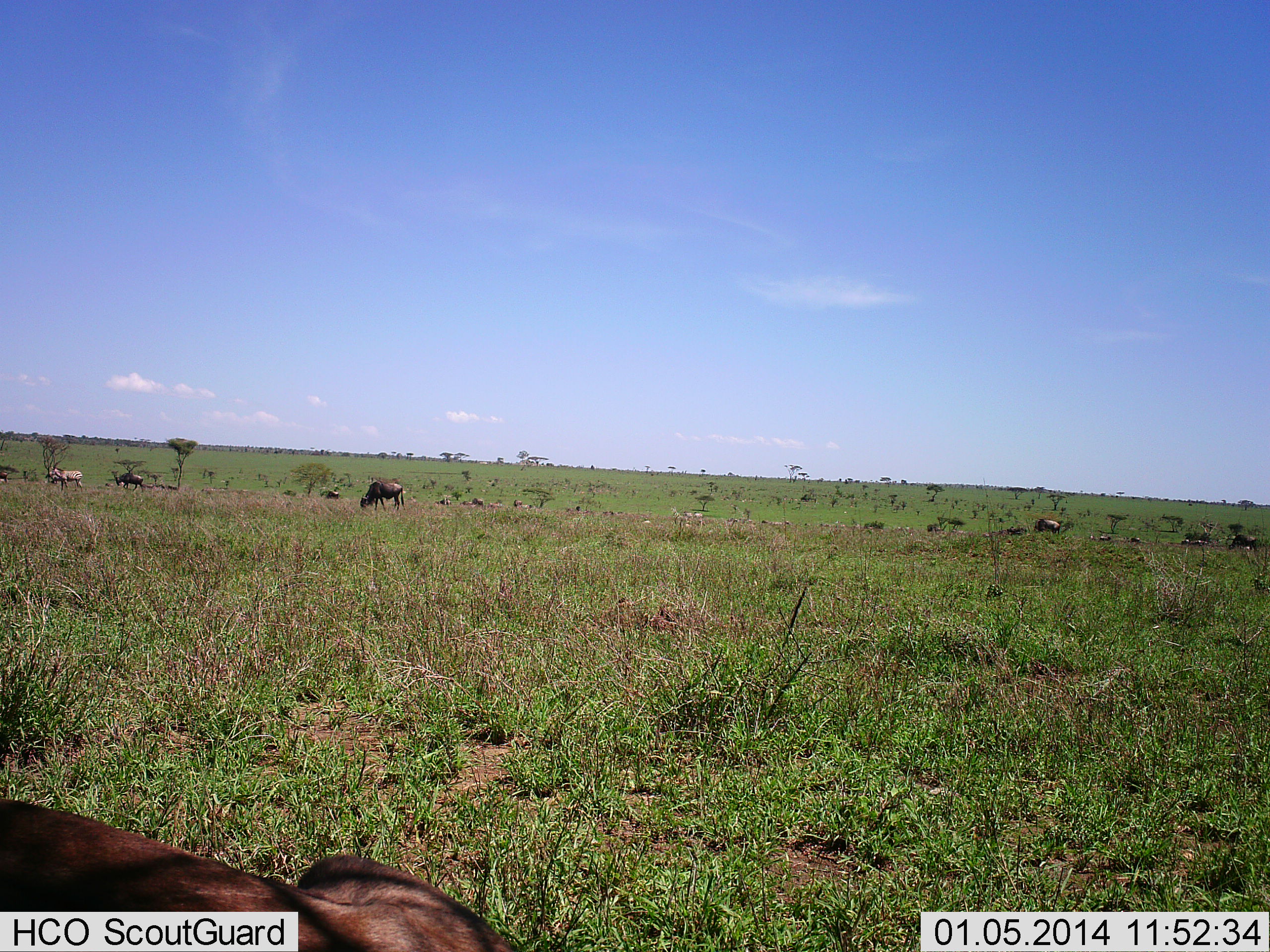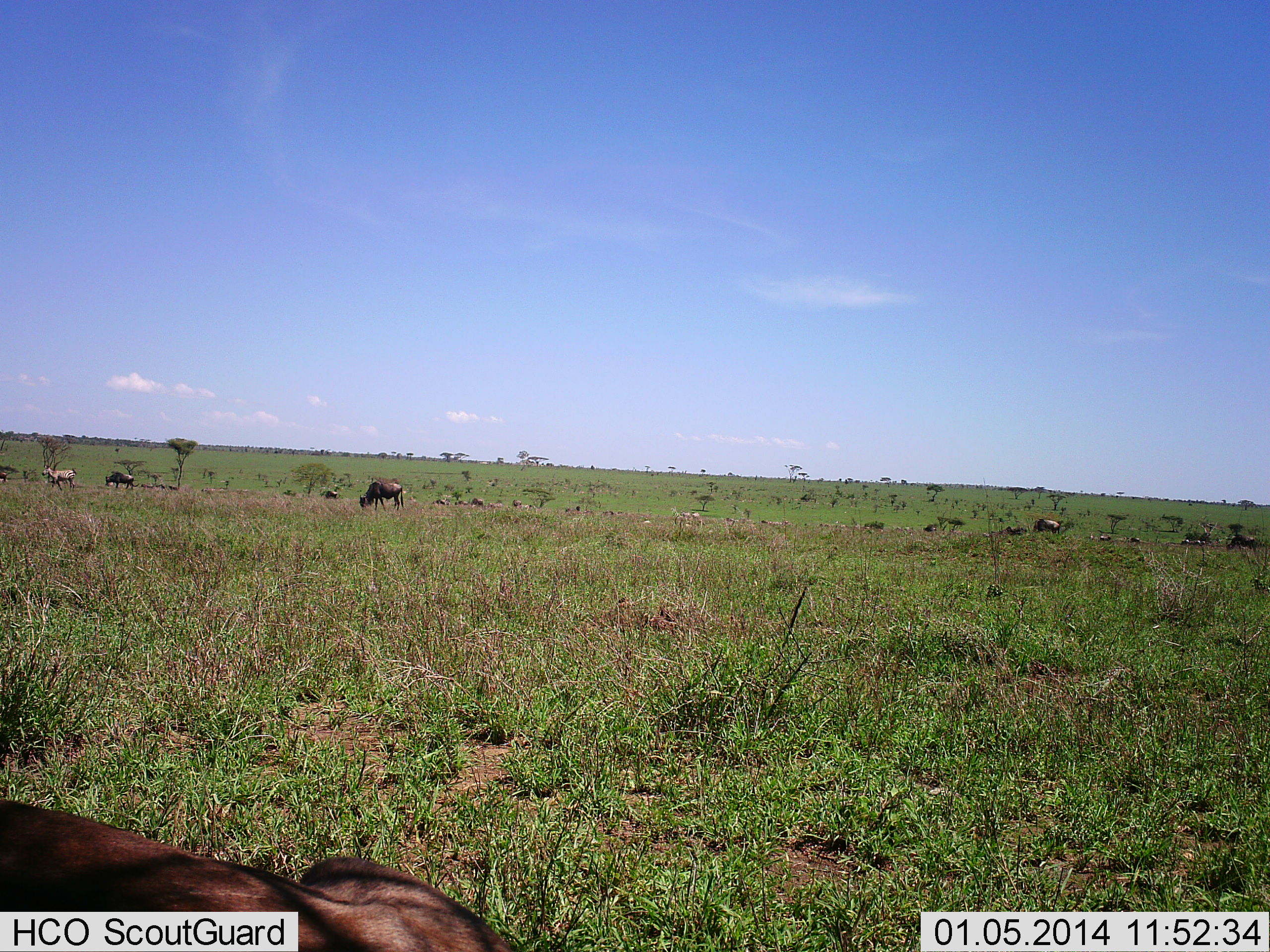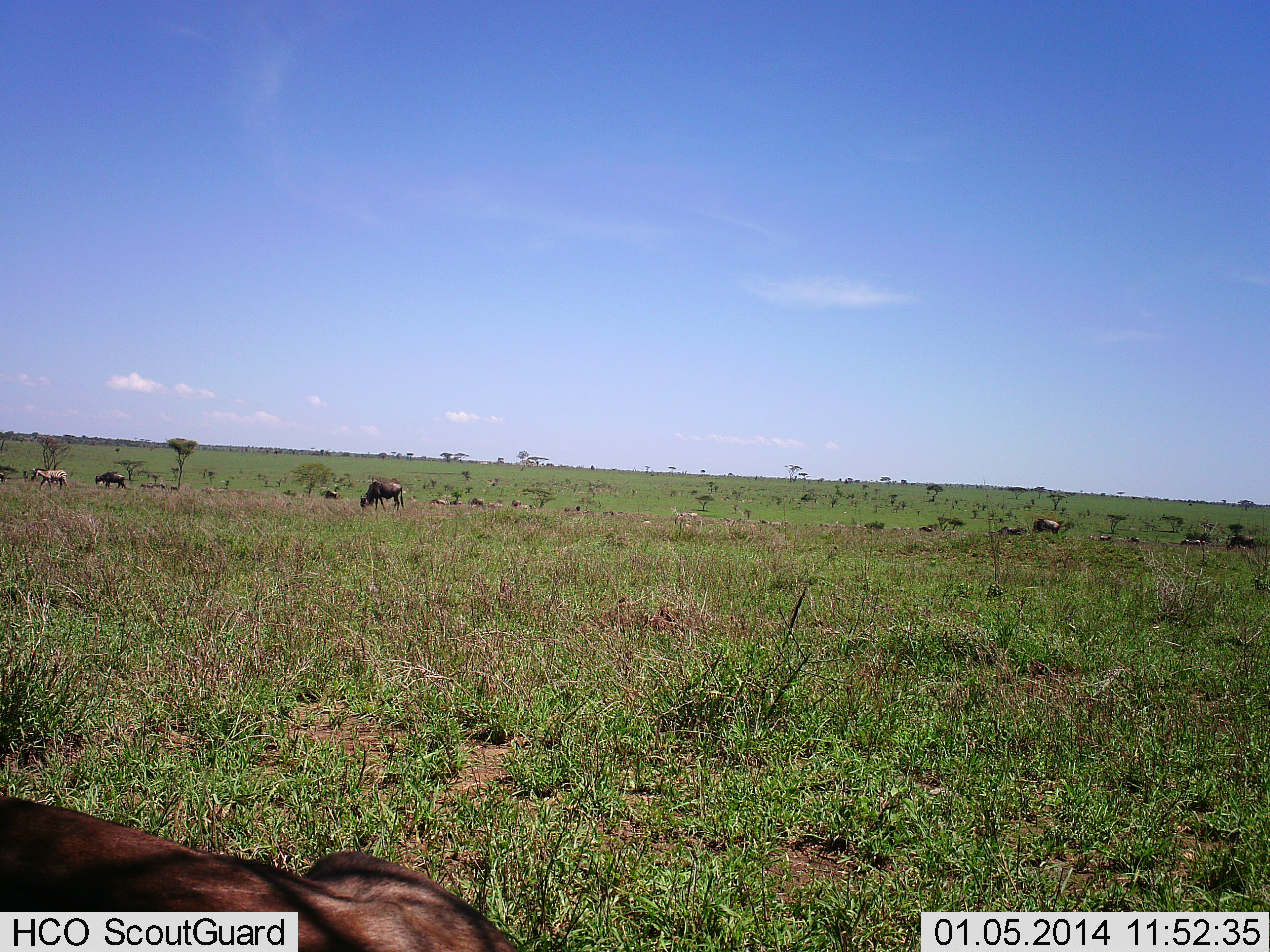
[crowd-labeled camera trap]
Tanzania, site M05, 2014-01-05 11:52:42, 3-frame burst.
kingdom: Animalia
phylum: Chordata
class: Mammalia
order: Artiodactyla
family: Bovidae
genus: Connochaetes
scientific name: Connochaetes taurinus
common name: blue wildebeest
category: wildebeest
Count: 11-50.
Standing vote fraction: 60%.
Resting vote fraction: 40%.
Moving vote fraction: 60%.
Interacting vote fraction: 7%.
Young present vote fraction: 0%.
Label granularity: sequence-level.